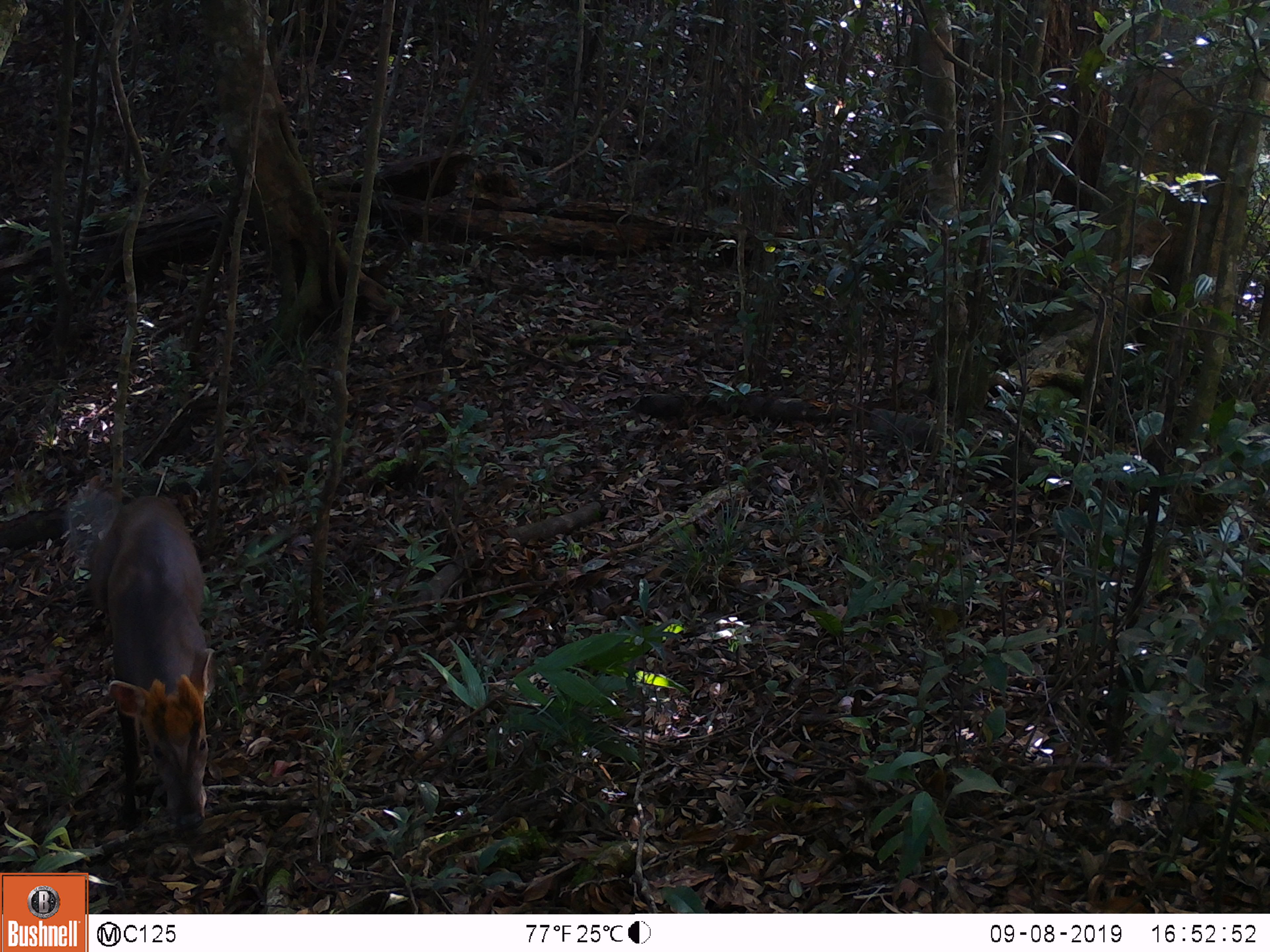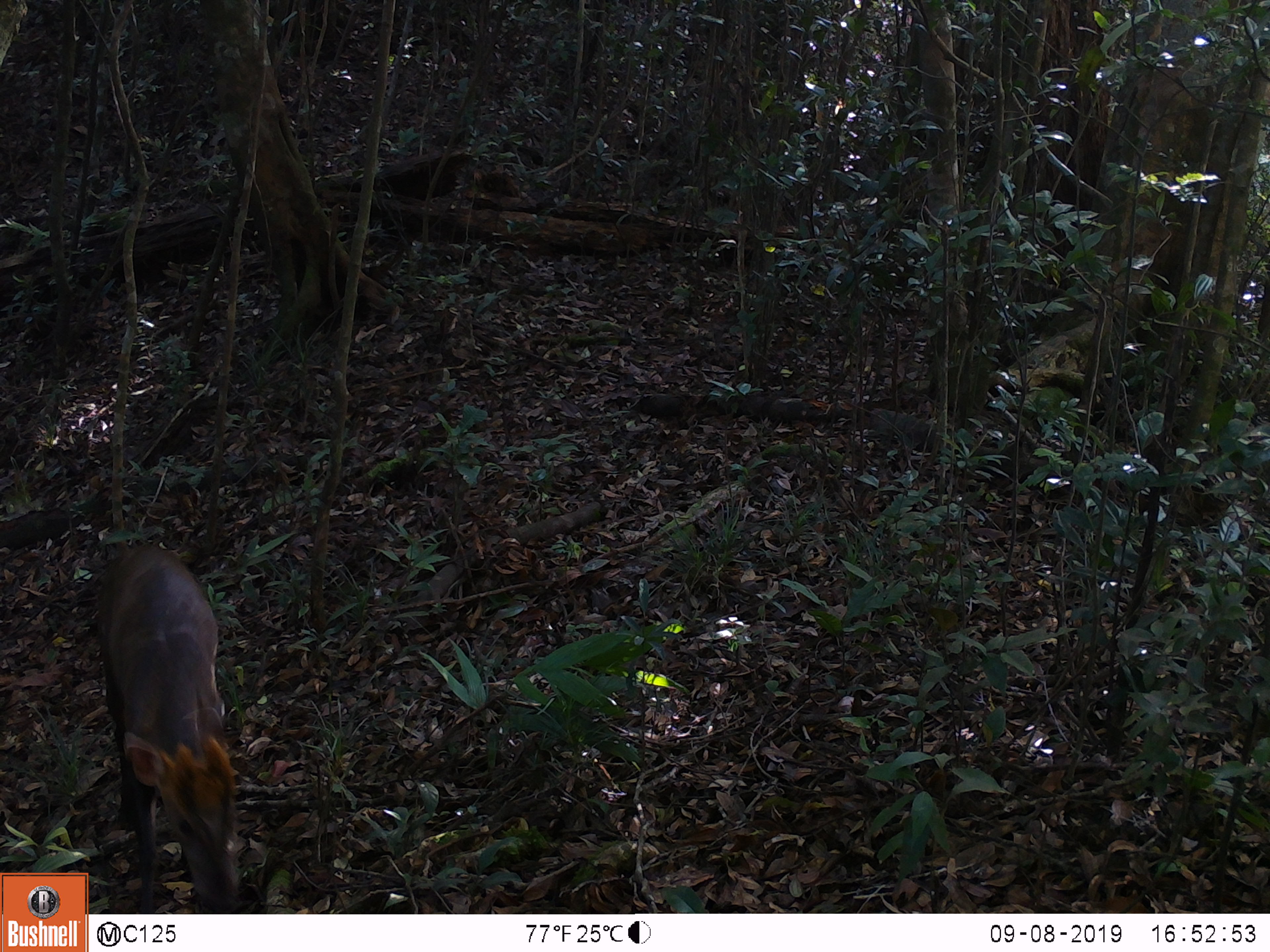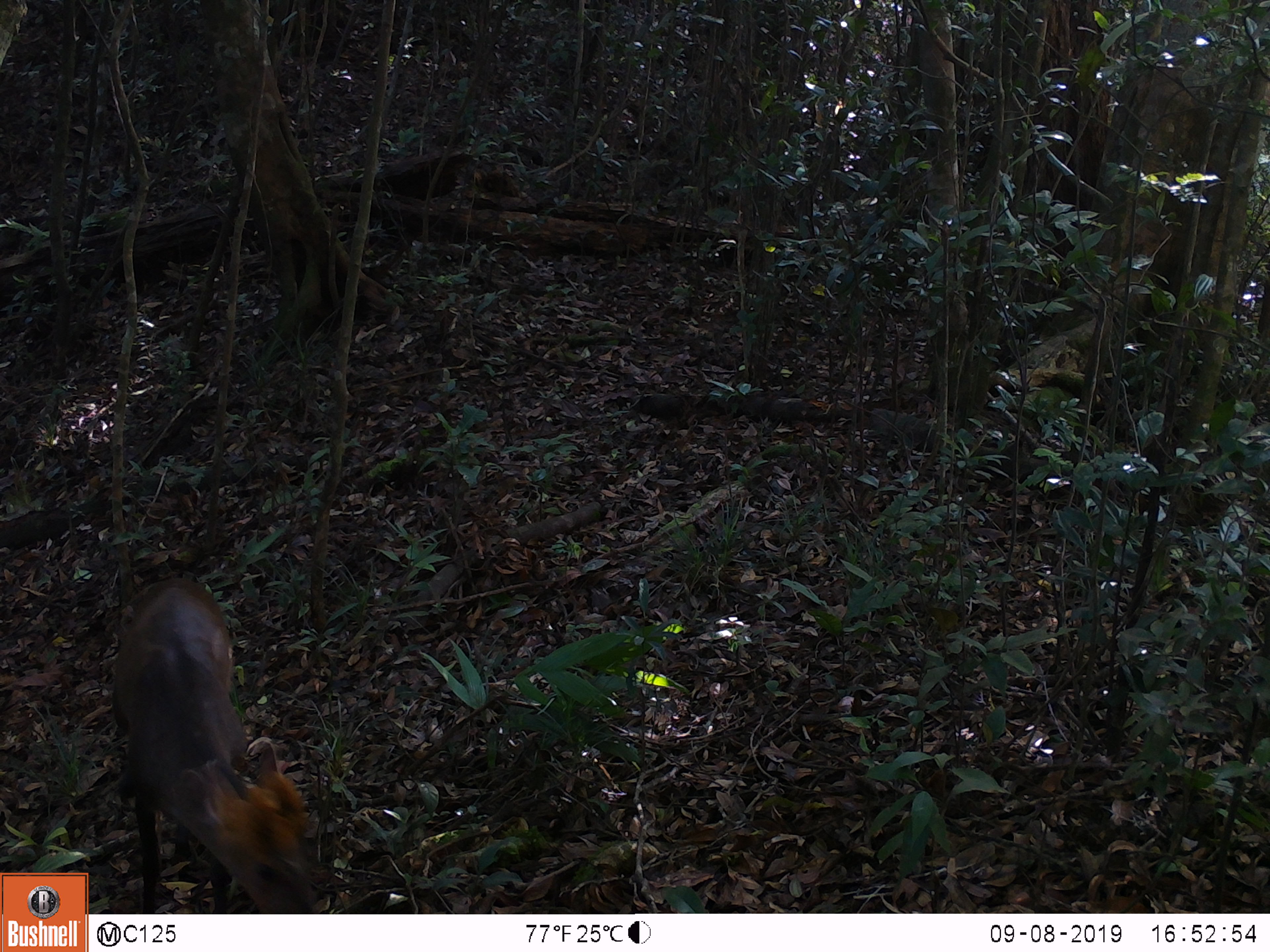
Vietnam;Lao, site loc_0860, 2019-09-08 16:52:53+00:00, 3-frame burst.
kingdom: Animalia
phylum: Chordata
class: Mammalia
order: Artiodactyla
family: Cervidae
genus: Muntiacus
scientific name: Muntiacus rooseveltorum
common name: roosevelt's muntjac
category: roosevelts muntjac group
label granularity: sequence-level